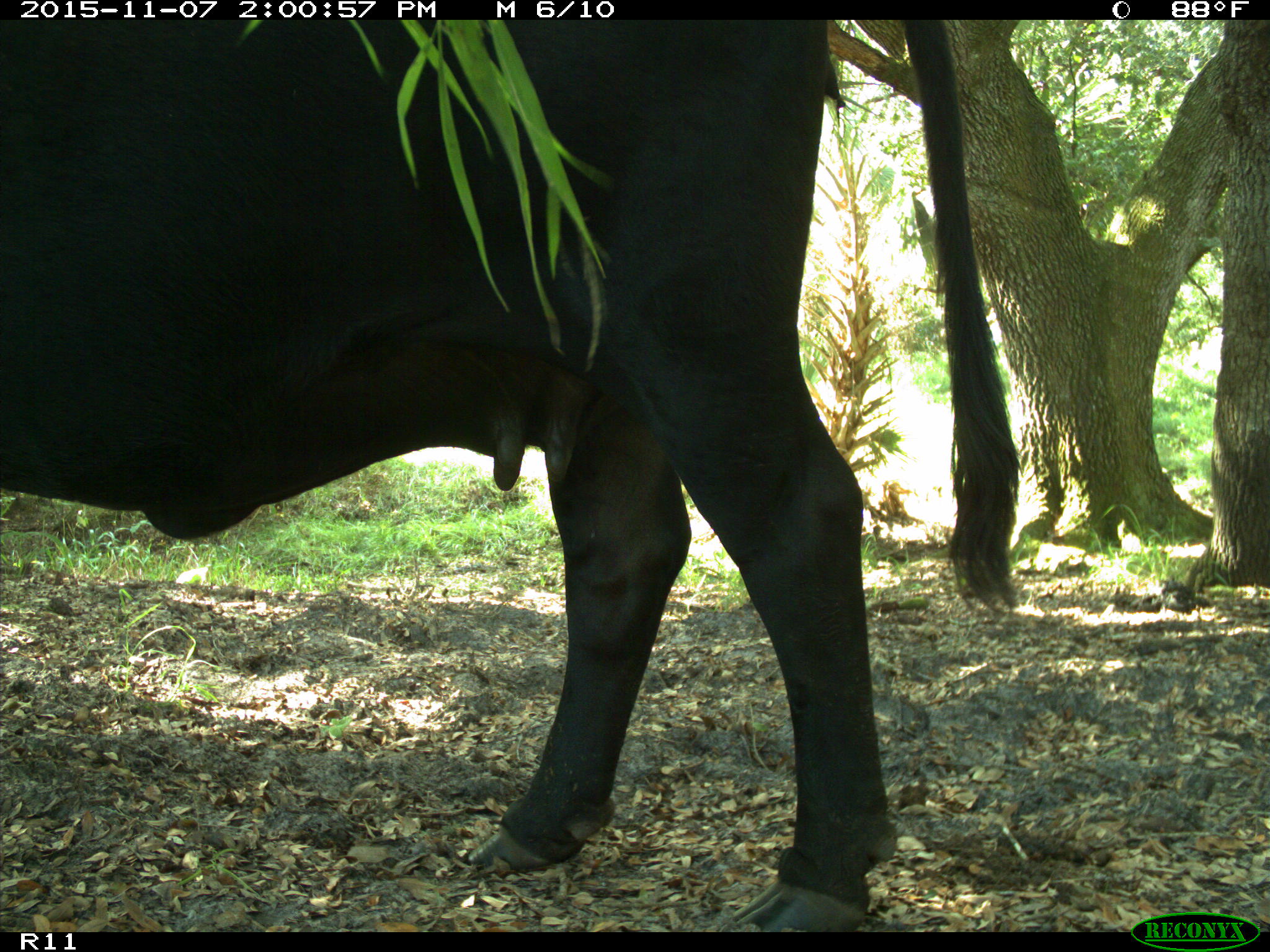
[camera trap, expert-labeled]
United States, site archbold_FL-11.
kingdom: Animalia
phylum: Chordata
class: Mammalia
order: Artiodactyla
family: Bovidae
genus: Bos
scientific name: Bos taurus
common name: domestic cow